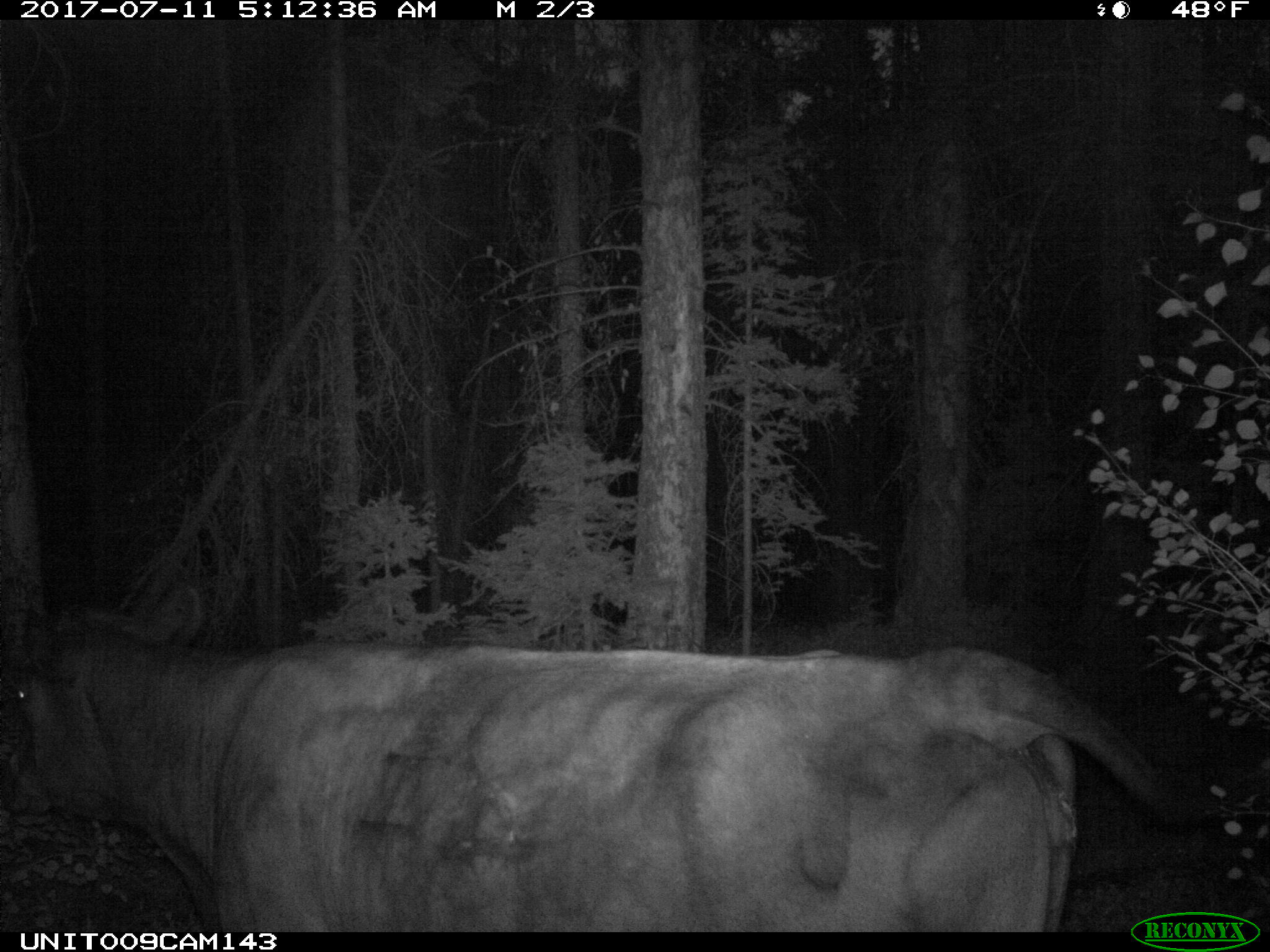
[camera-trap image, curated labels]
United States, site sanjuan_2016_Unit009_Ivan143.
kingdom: Animalia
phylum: Chordata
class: Mammalia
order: Artiodactyla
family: Bovidae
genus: Bos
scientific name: Bos taurus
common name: domestic cow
Bos taurus (domestic cow).